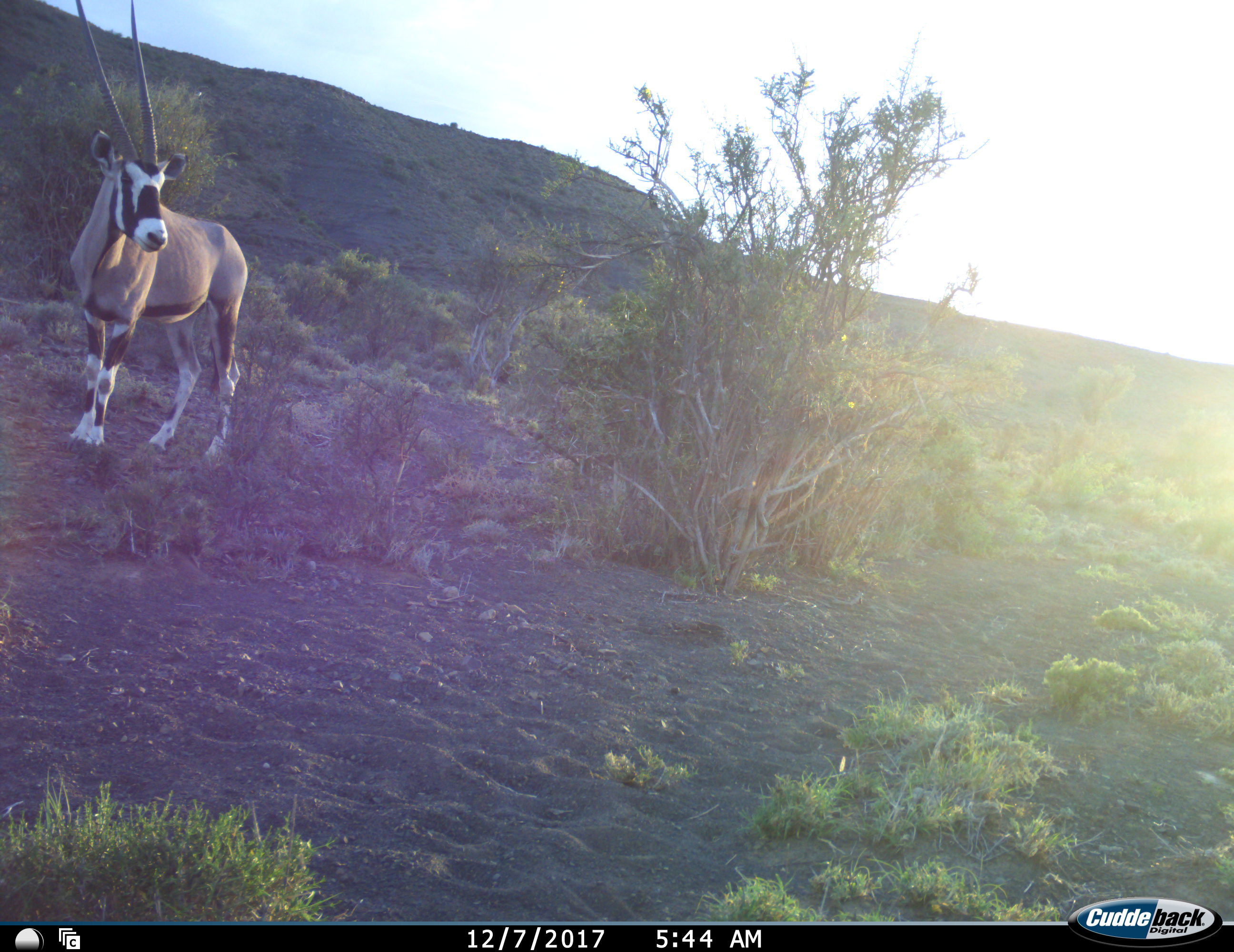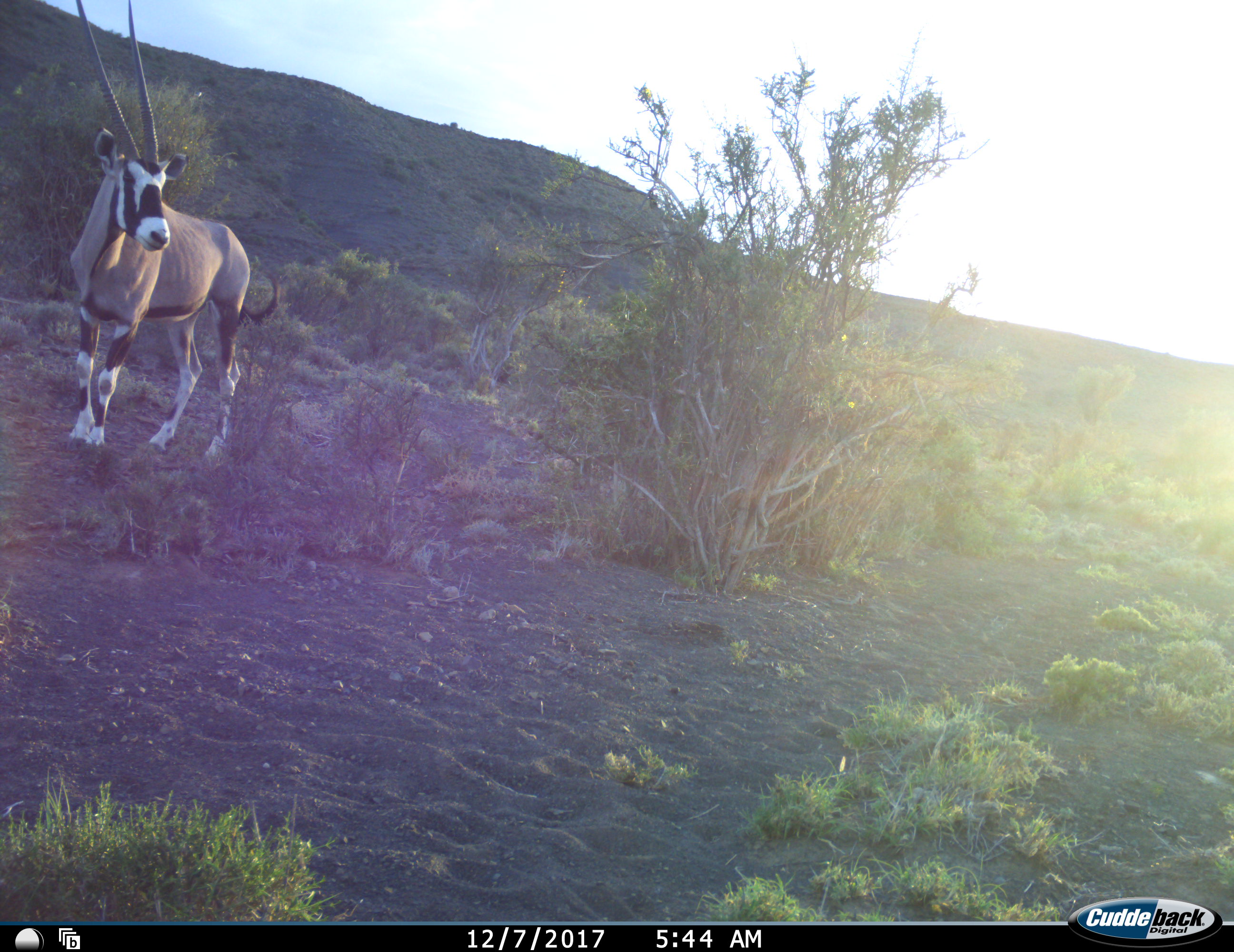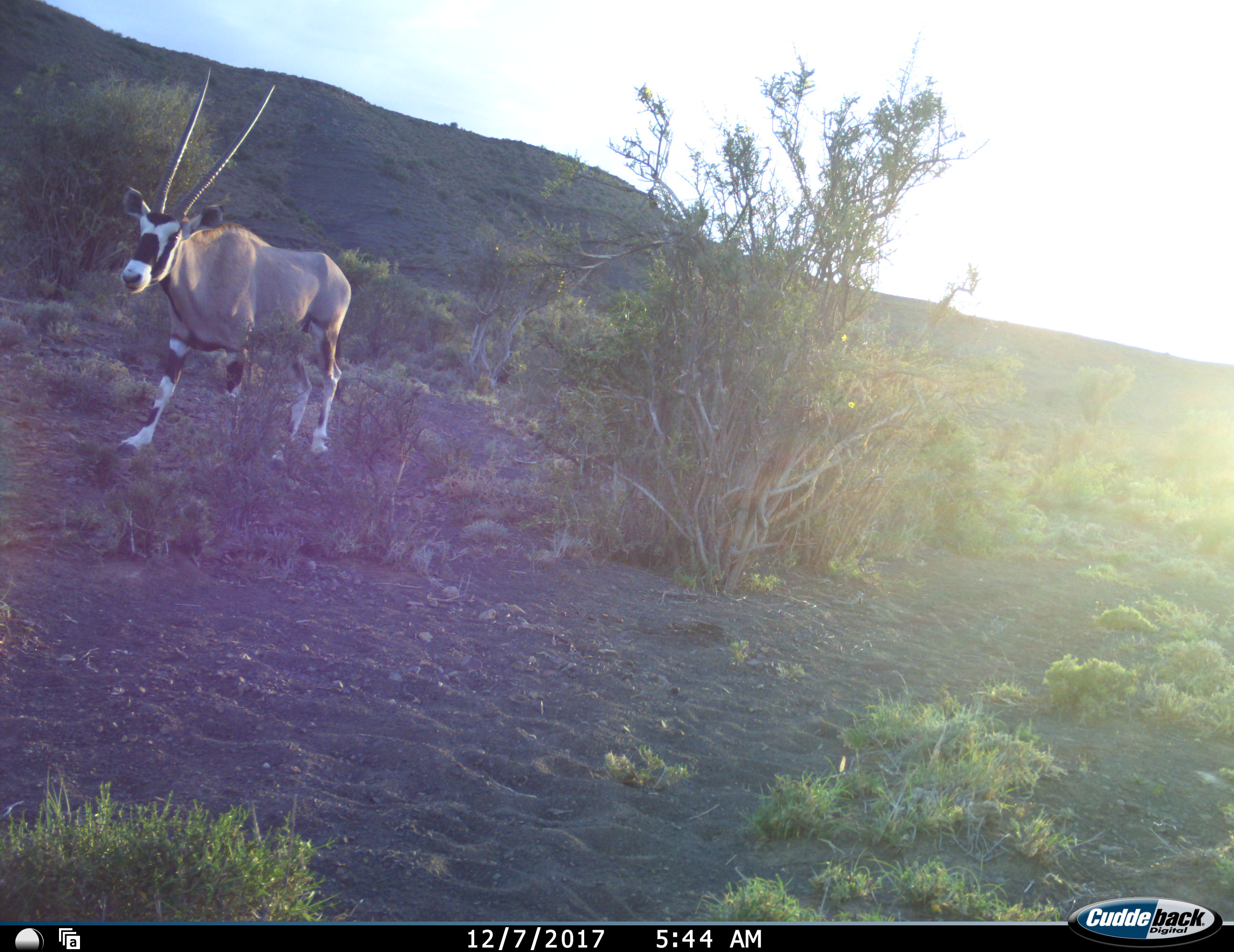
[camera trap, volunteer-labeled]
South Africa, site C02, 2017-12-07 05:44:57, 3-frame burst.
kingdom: Animalia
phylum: Chordata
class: Mammalia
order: Artiodactyla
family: Bovidae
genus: Oryx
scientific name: Oryx gazella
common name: gemsbok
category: gemsbokoryx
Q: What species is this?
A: Gemsbokoryx (gemsbok) (Oryx gazella).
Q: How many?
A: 1.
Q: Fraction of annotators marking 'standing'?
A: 60%.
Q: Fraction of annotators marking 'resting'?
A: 10%.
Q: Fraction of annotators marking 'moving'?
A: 60%.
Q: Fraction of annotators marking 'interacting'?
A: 0%.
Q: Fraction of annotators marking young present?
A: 0%.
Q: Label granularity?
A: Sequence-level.